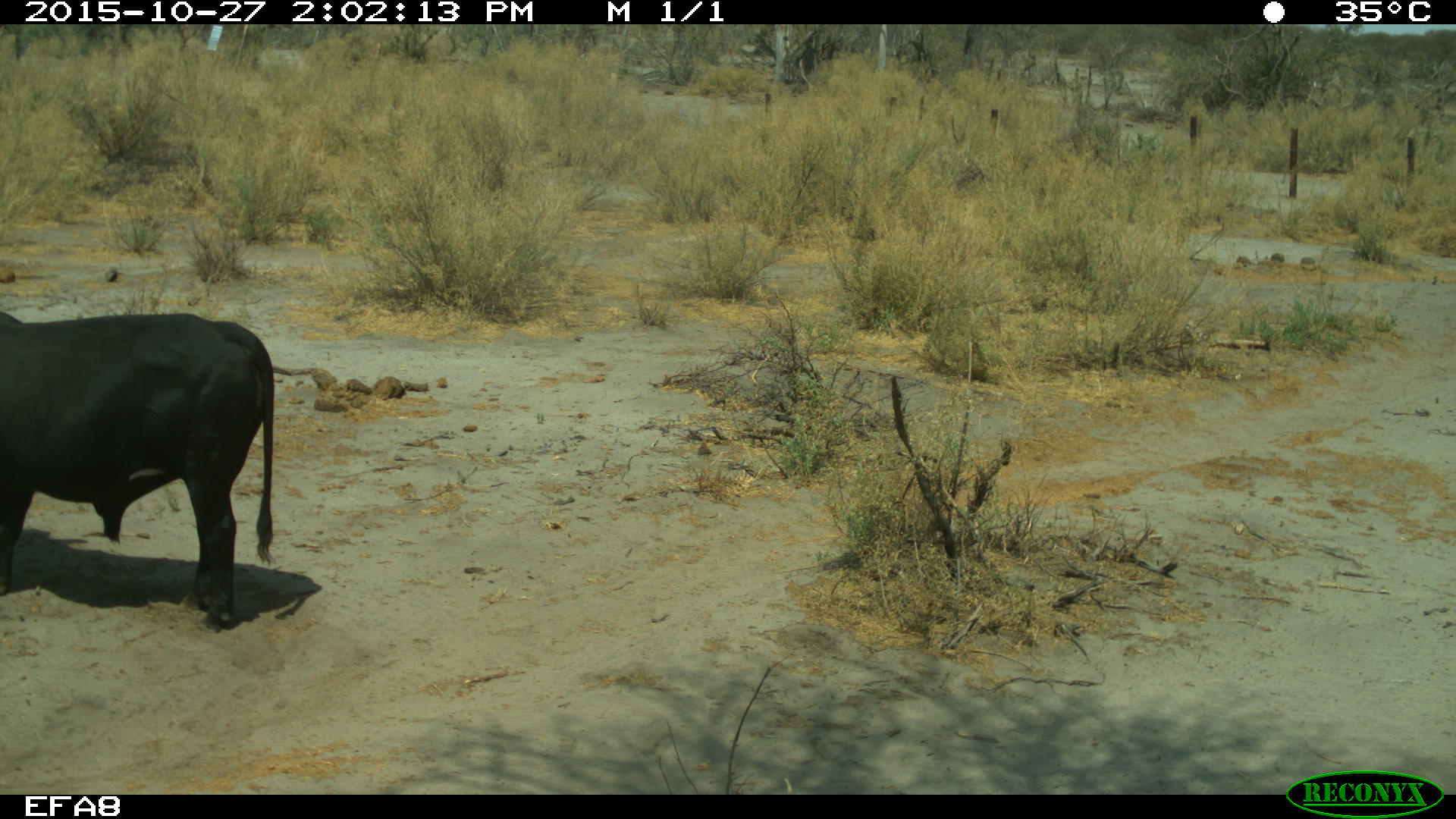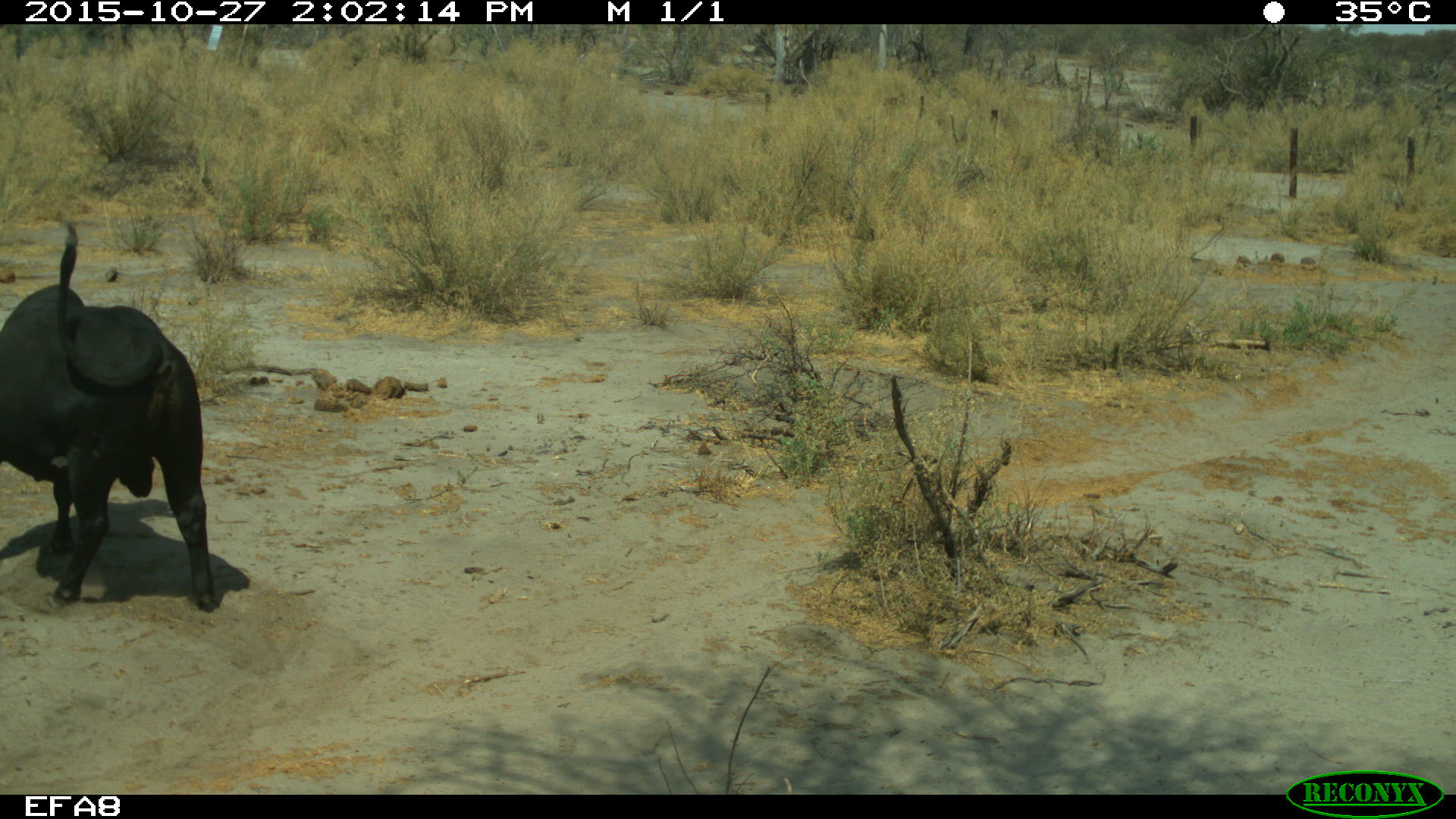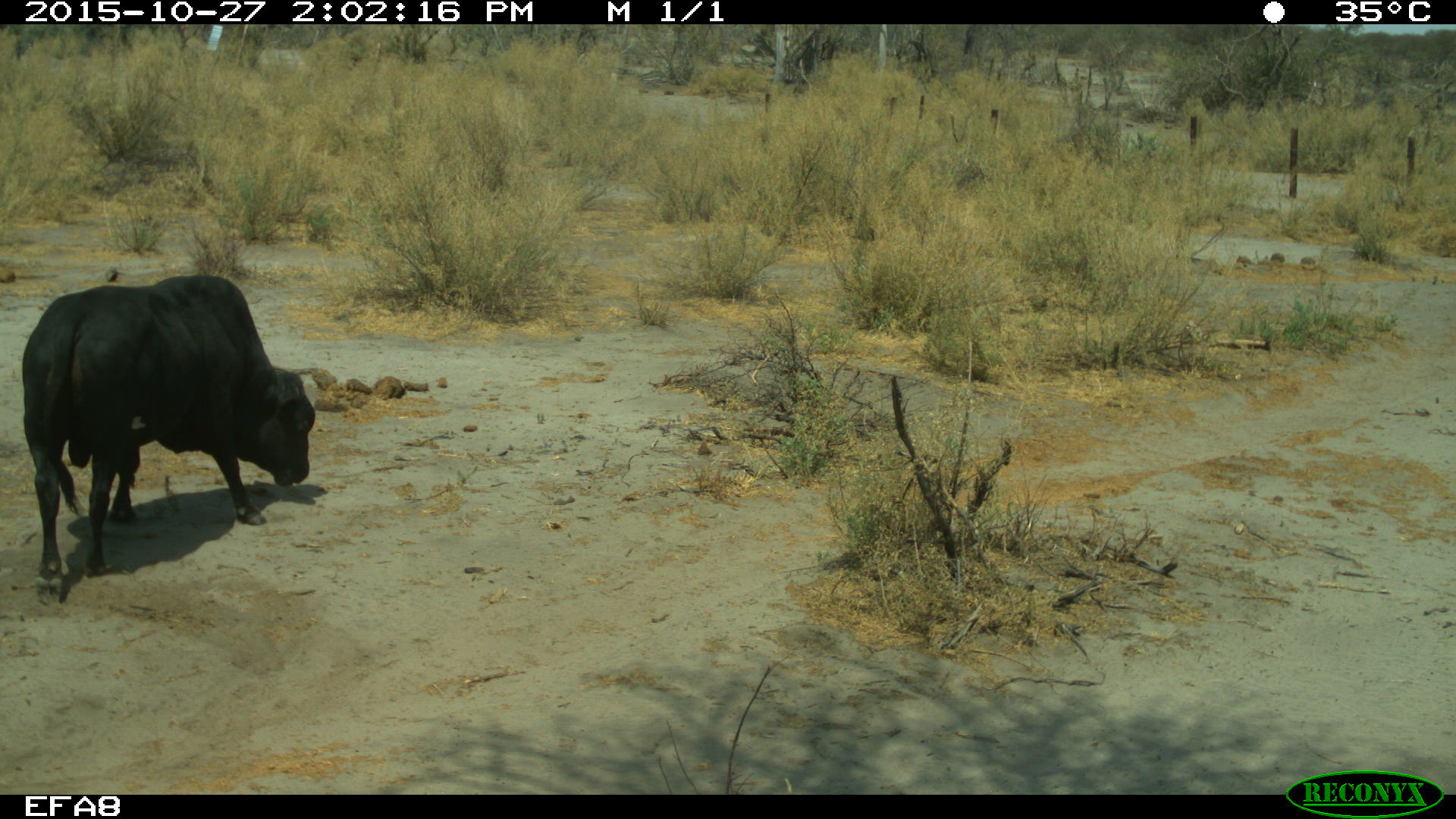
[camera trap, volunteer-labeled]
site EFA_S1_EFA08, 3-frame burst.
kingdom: Animalia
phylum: Chordata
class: Mammalia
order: Artiodactyla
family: Bovidae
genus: Bos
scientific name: Bos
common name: cattle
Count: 1.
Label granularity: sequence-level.